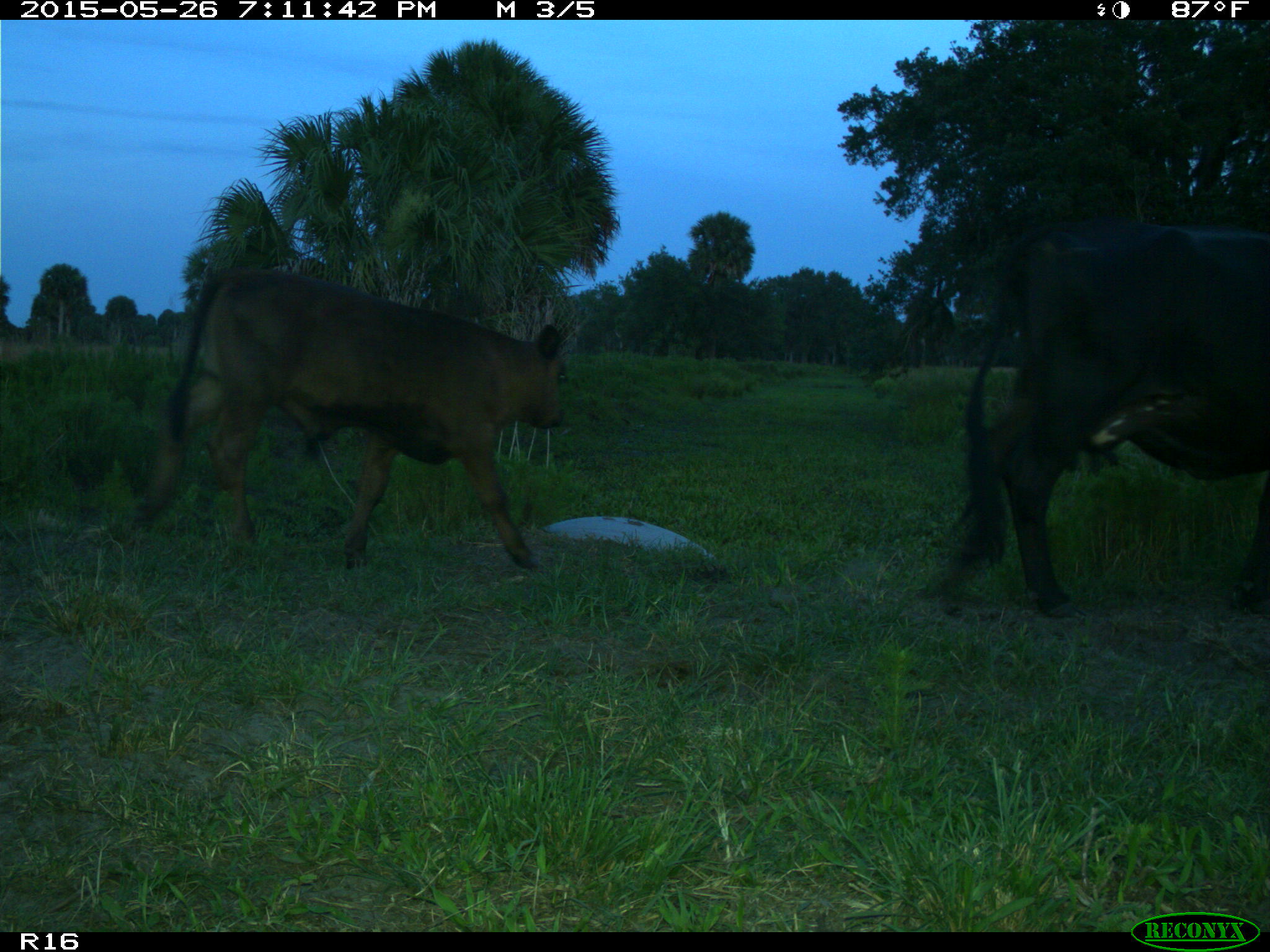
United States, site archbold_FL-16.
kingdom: Animalia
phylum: Chordata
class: Mammalia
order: Artiodactyla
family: Bovidae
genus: Bos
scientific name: Bos taurus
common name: domestic cow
Bos taurus (domestic cow).